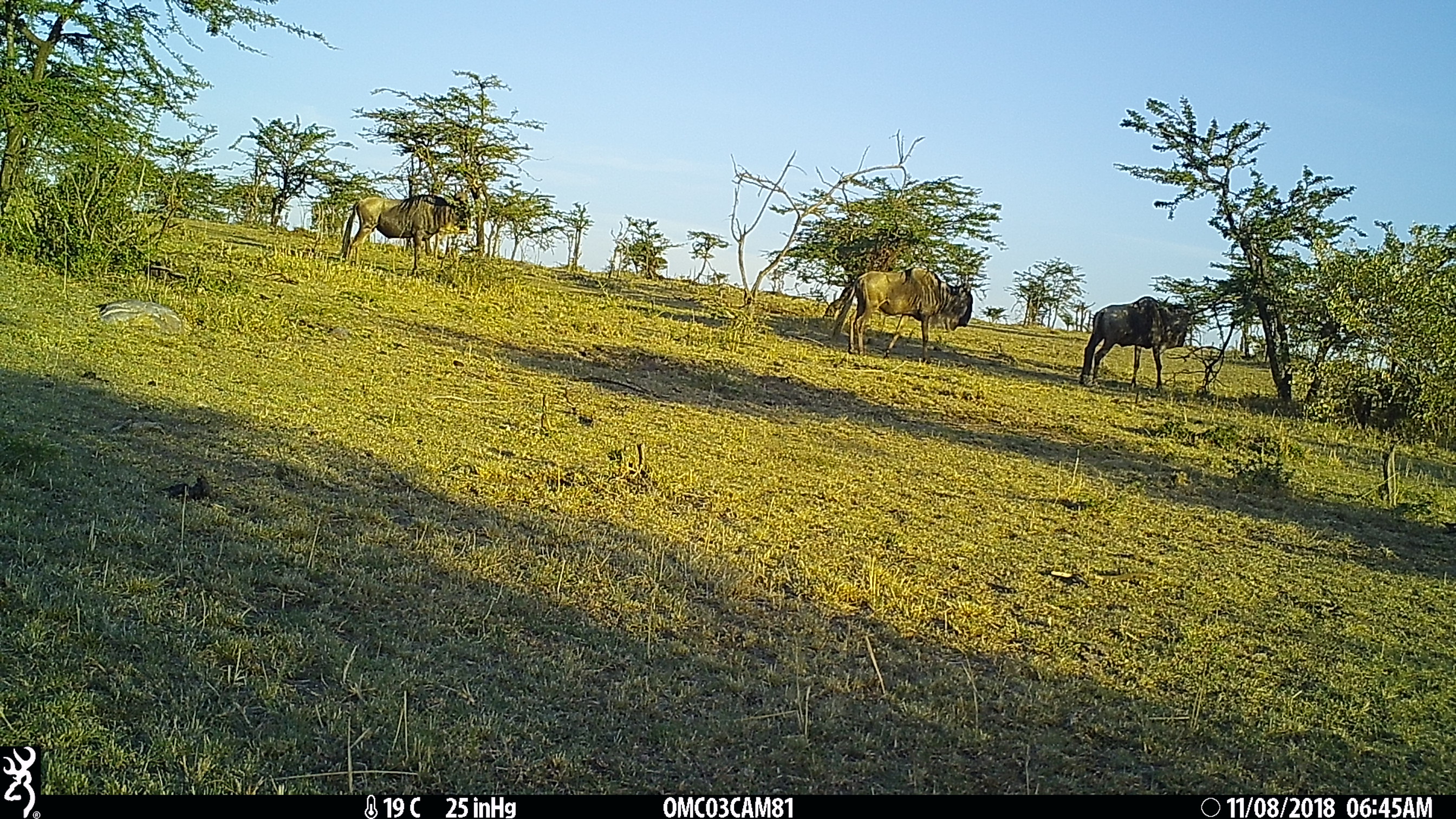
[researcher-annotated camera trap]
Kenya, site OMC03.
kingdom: Animalia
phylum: Chordata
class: Mammalia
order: Artiodactyla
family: Bovidae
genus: Connochaetes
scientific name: Connochaetes taurinus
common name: blue wildebeest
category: wildebeest